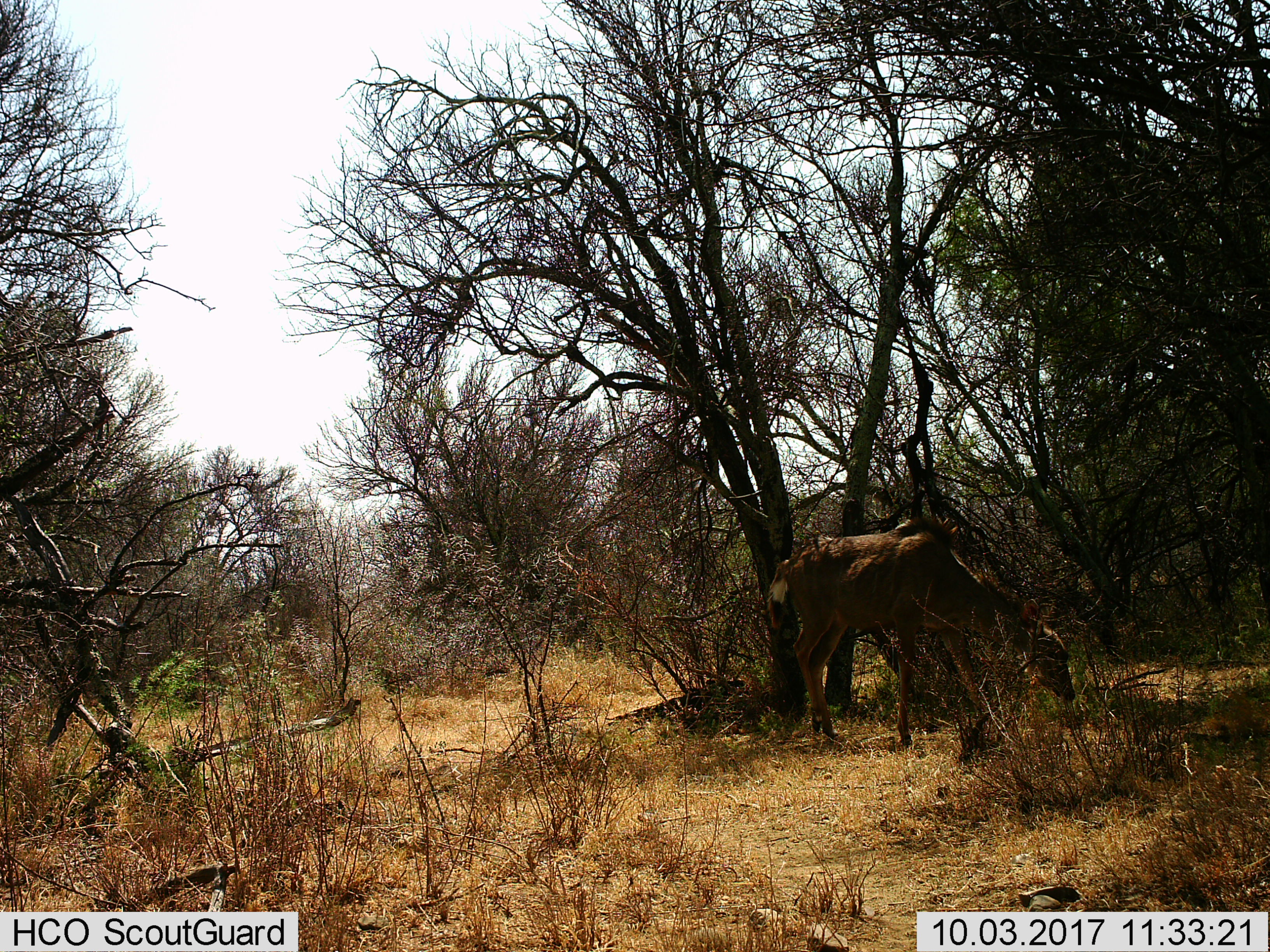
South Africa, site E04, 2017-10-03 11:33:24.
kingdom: Animalia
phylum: Chordata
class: Mammalia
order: Artiodactyla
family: Bovidae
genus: Redunca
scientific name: Redunca fulvorufula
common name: mountain reedbuck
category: reedbuckmountain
Reedbuckmountain (mountain reedbuck) (Redunca fulvorufula), count 1. Behavior (volunteer vote fractions): standing 33%, resting 0%, moving 33%, interacting 0%. Young present (vote fraction): 0%. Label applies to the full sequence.